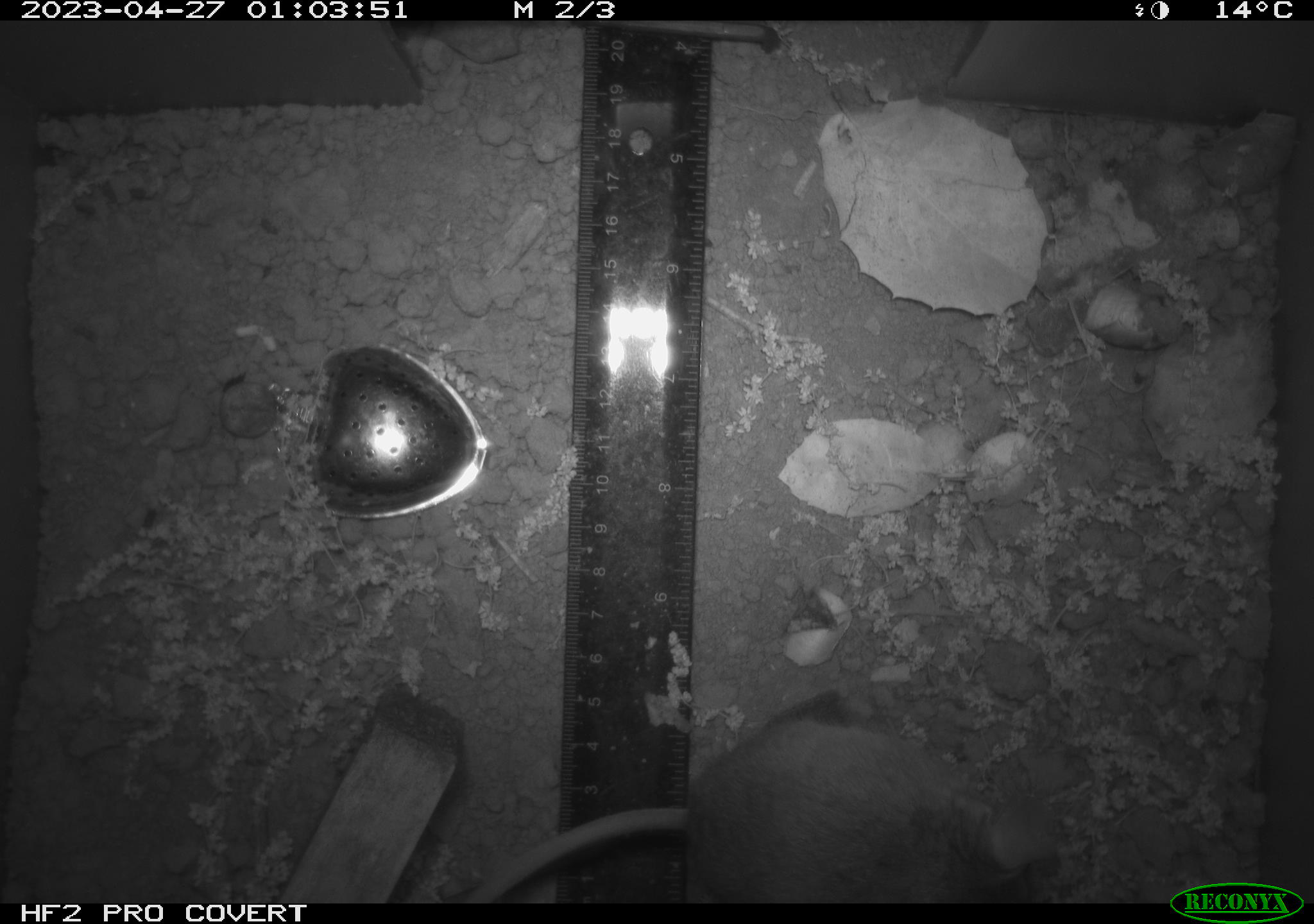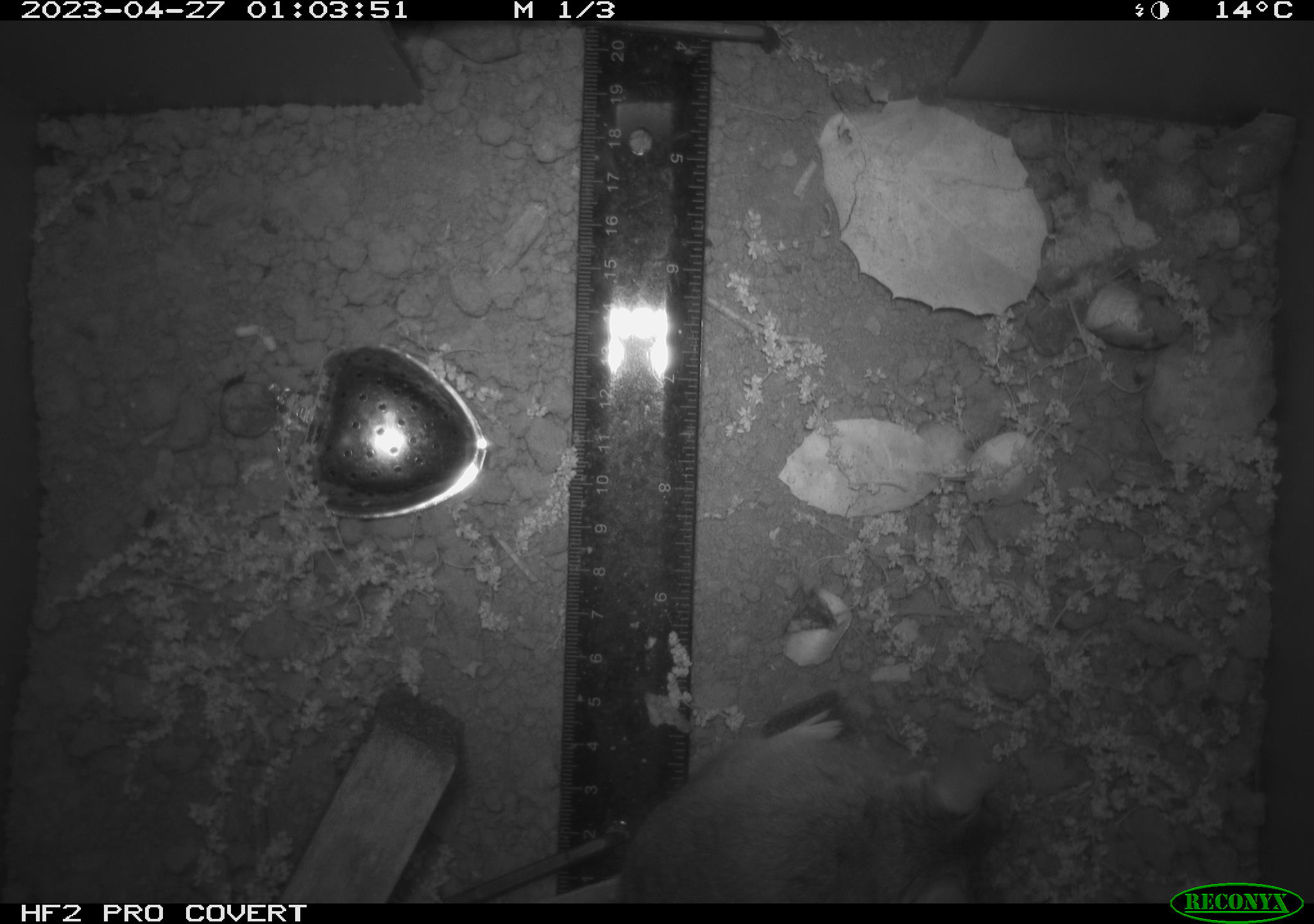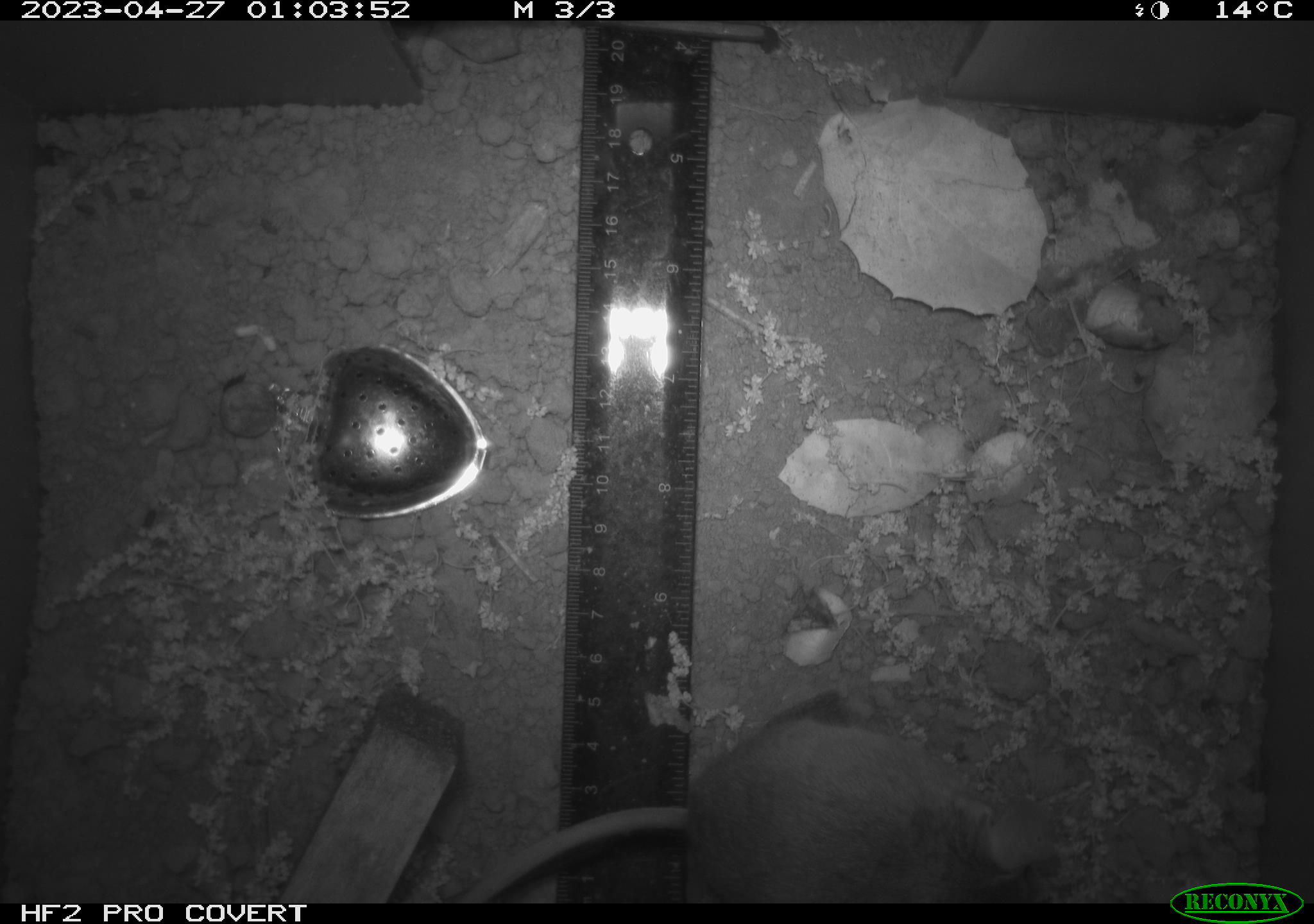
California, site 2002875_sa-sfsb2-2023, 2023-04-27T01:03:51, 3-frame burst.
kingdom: Animalia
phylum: Chordata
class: Mammalia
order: Rodentia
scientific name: Rodentia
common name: mouse species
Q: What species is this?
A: Mouse species (Rodentia).